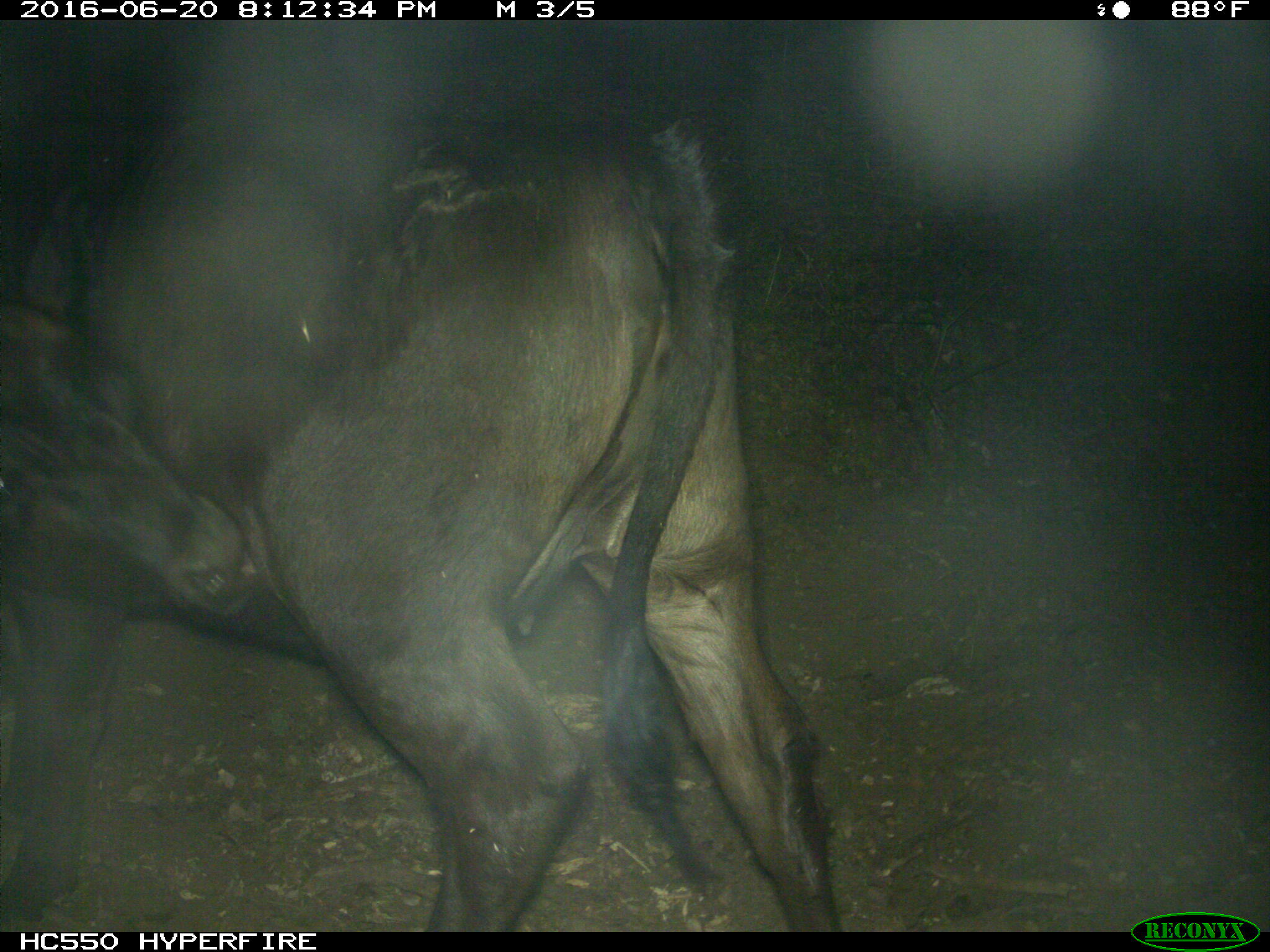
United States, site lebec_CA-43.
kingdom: Animalia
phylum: Chordata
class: Mammalia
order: Artiodactyla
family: Bovidae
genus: Bos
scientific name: Bos taurus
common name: domestic cow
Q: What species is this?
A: Bos taurus (domestic cow).